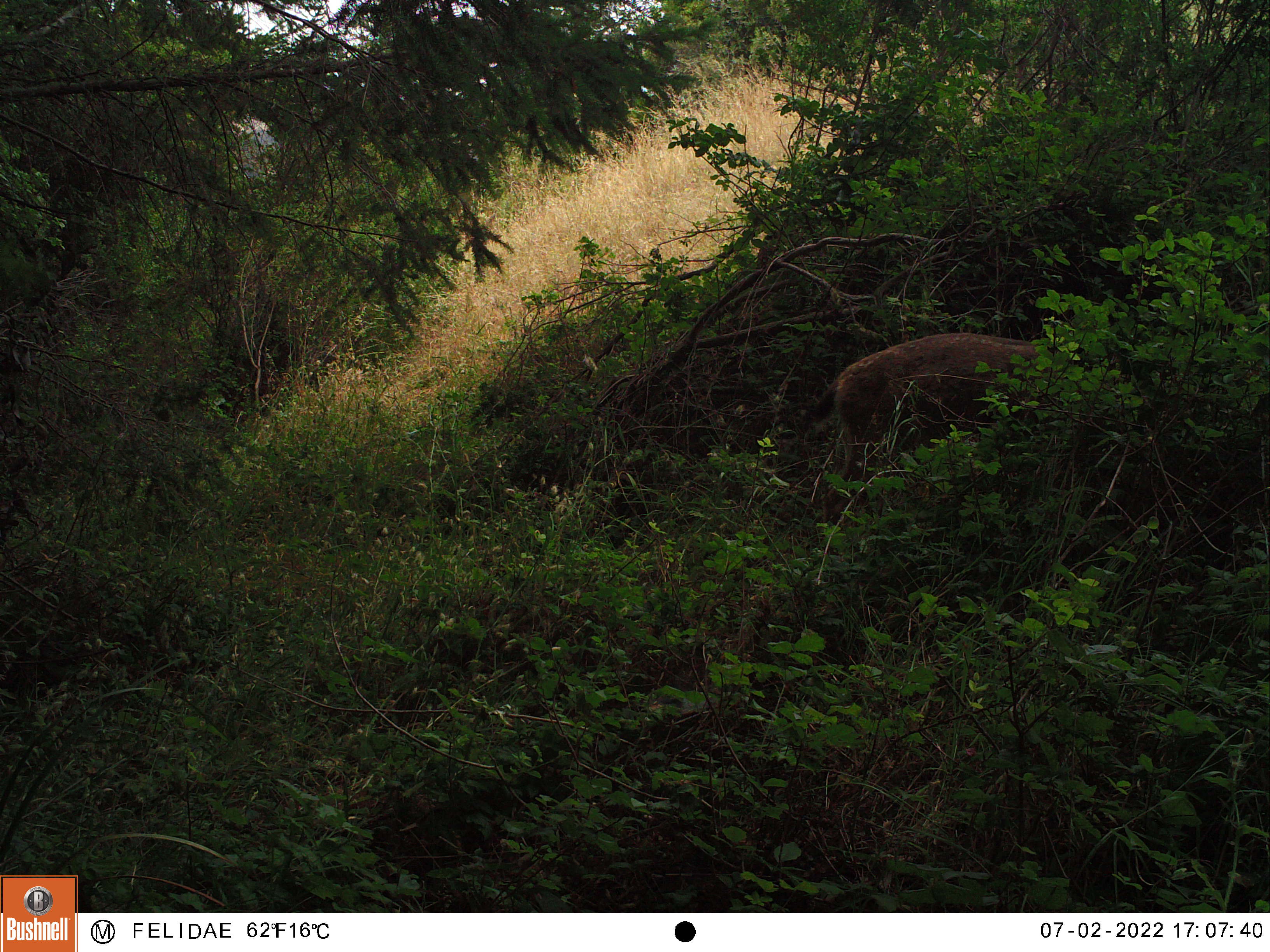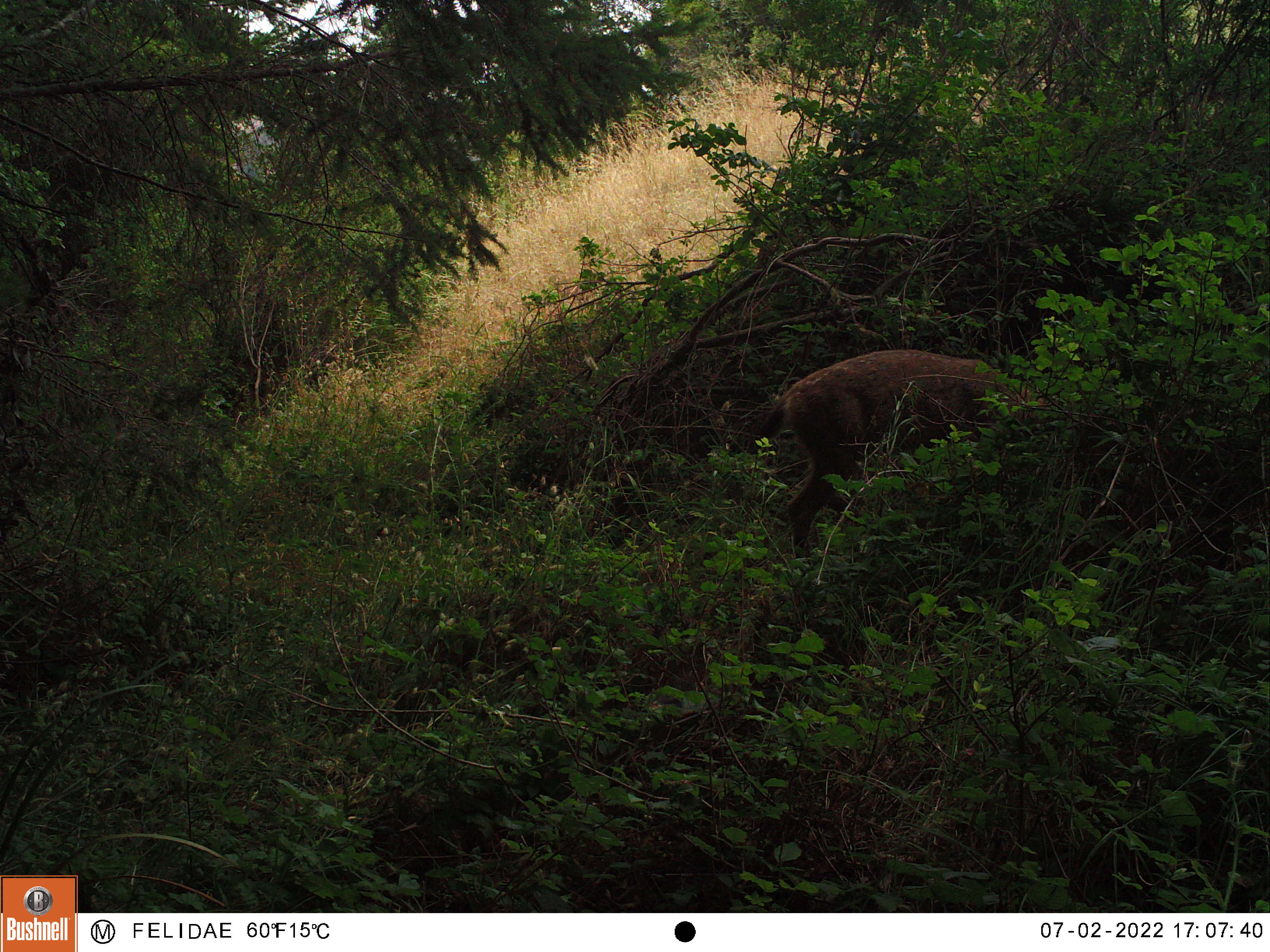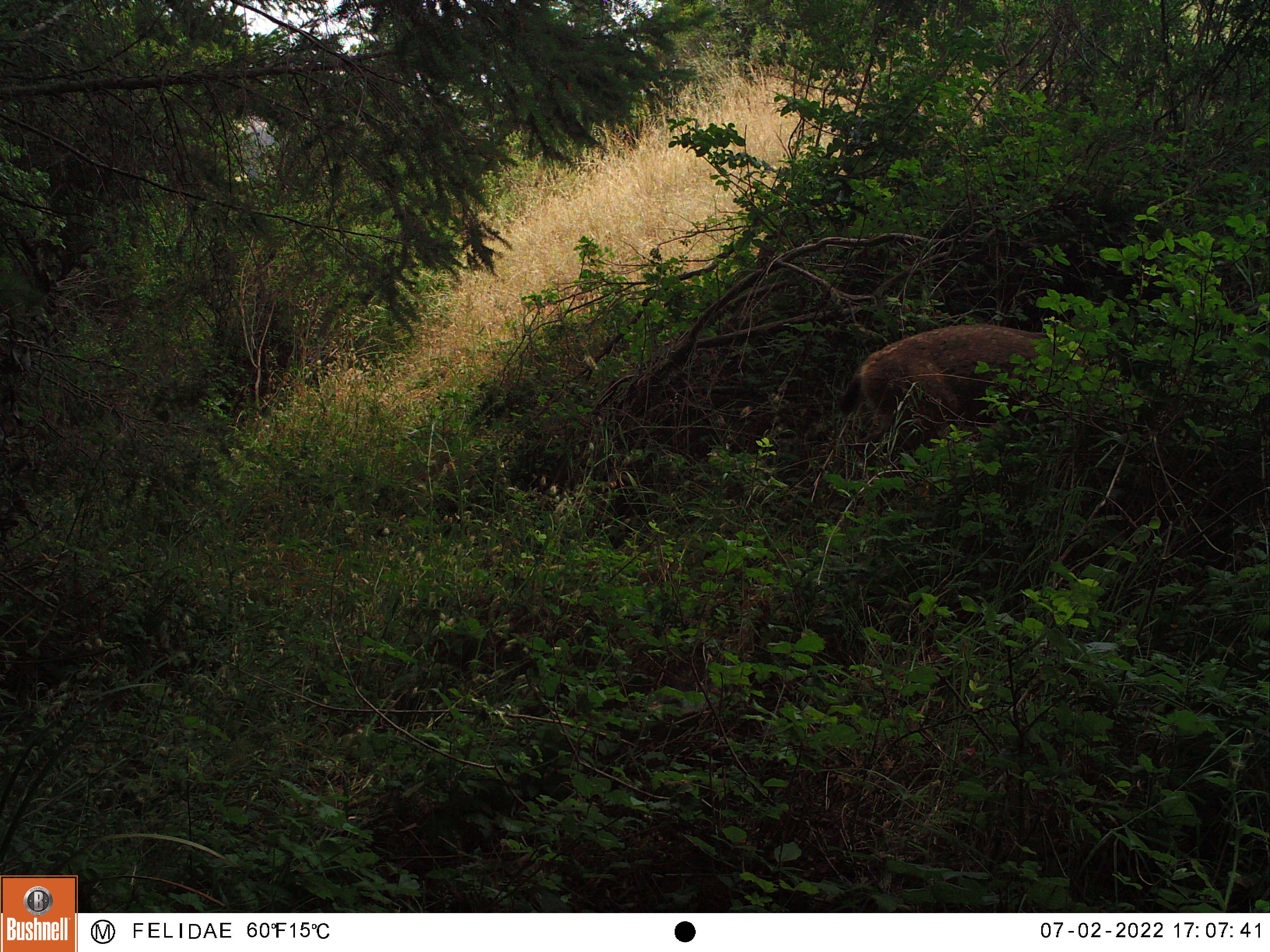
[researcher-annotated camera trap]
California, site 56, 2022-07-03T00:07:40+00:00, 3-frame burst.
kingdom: Animalia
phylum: Chordata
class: Mammalia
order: Artiodactyla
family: Cervidae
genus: Odocoileus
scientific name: Odocoileus hemionus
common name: mule deer